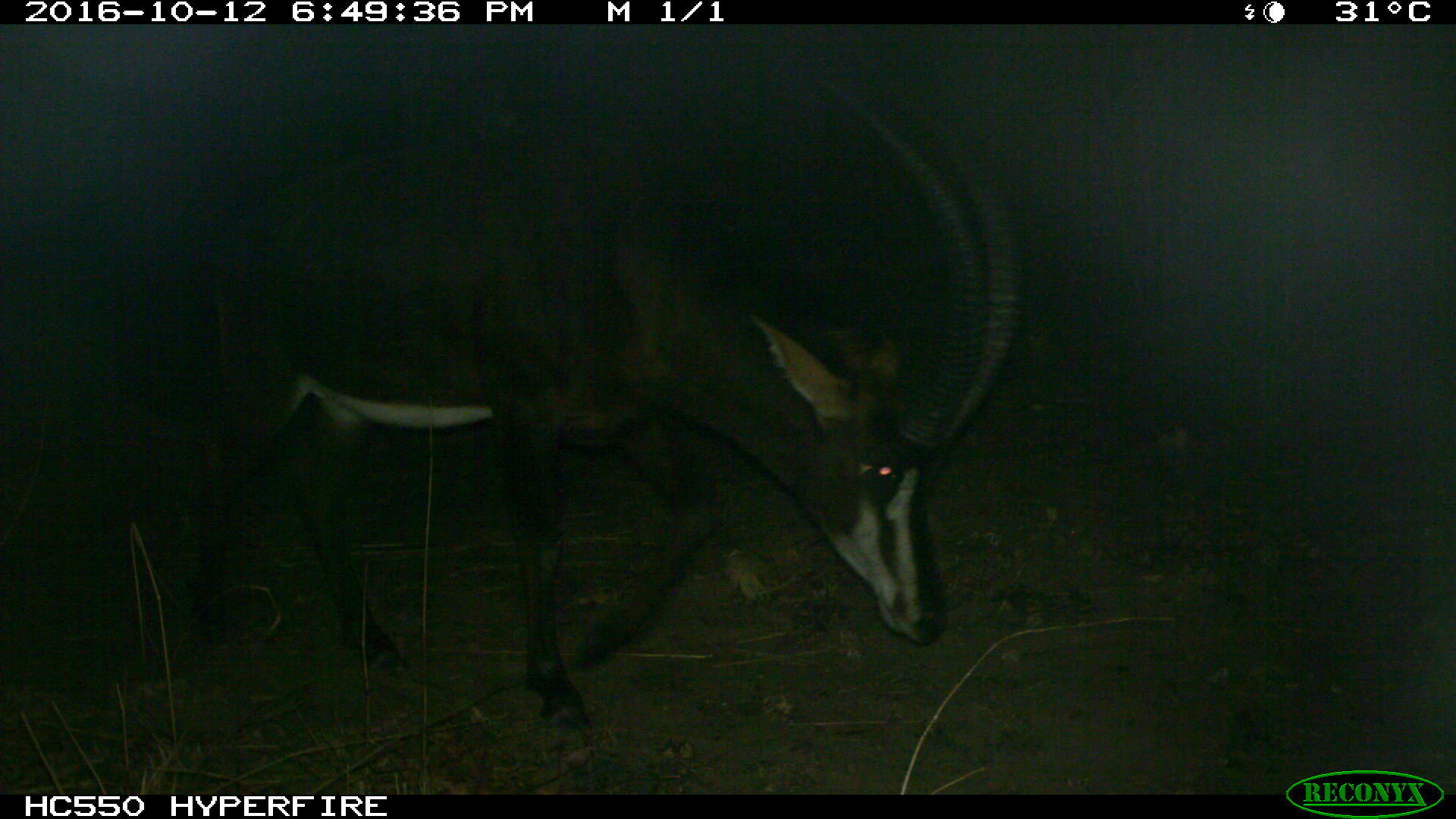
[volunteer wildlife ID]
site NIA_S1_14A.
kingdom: Animalia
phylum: Chordata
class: Mammalia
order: Artiodactyla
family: Bovidae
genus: Hippotragus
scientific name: Hippotragus niger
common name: sable antelope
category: sable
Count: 1.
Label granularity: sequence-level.